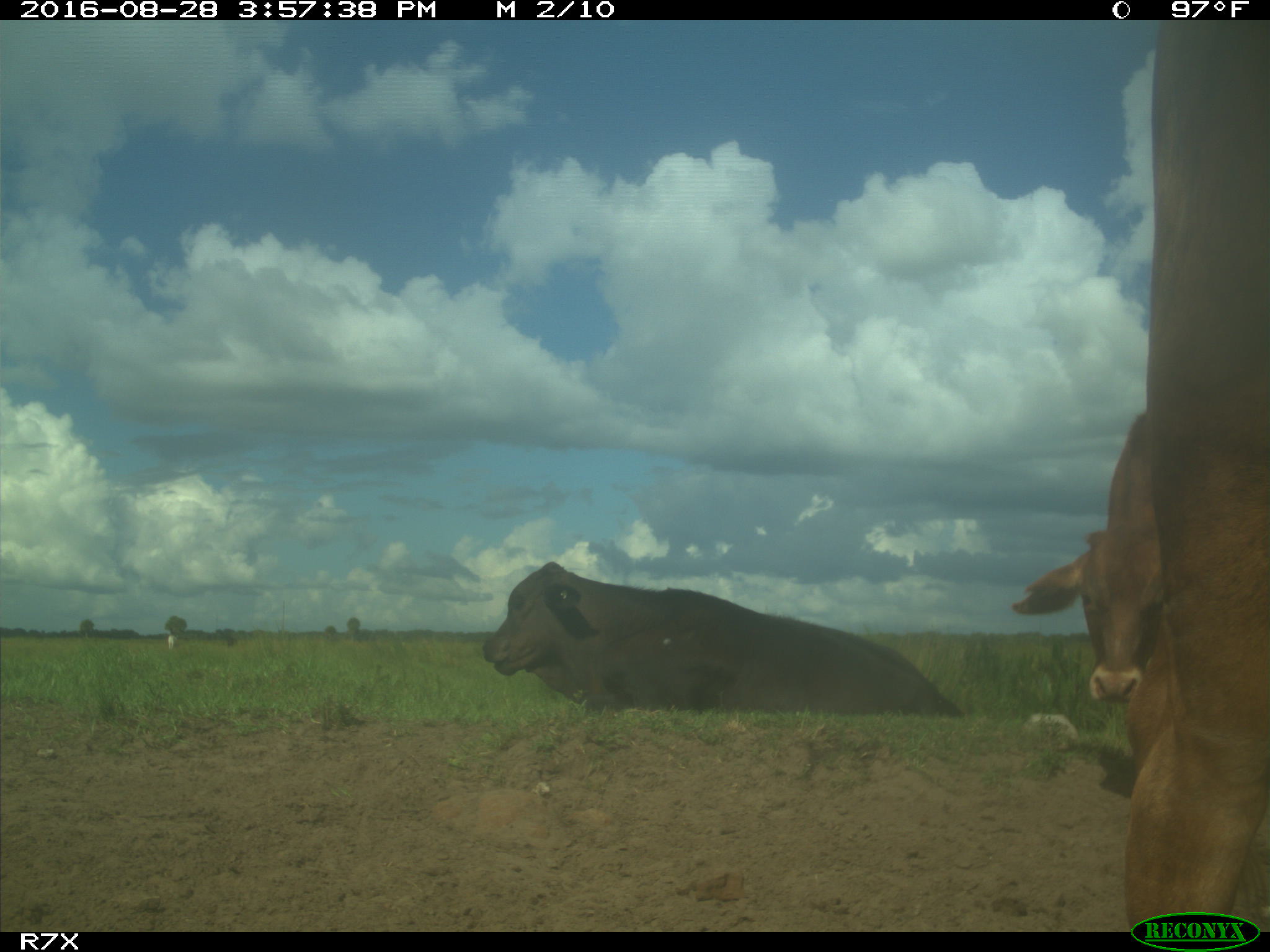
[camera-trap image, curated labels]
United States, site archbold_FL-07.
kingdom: Animalia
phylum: Chordata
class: Mammalia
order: Artiodactyla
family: Bovidae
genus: Bos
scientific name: Bos taurus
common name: domestic cow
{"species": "Bos taurus (domestic cow)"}